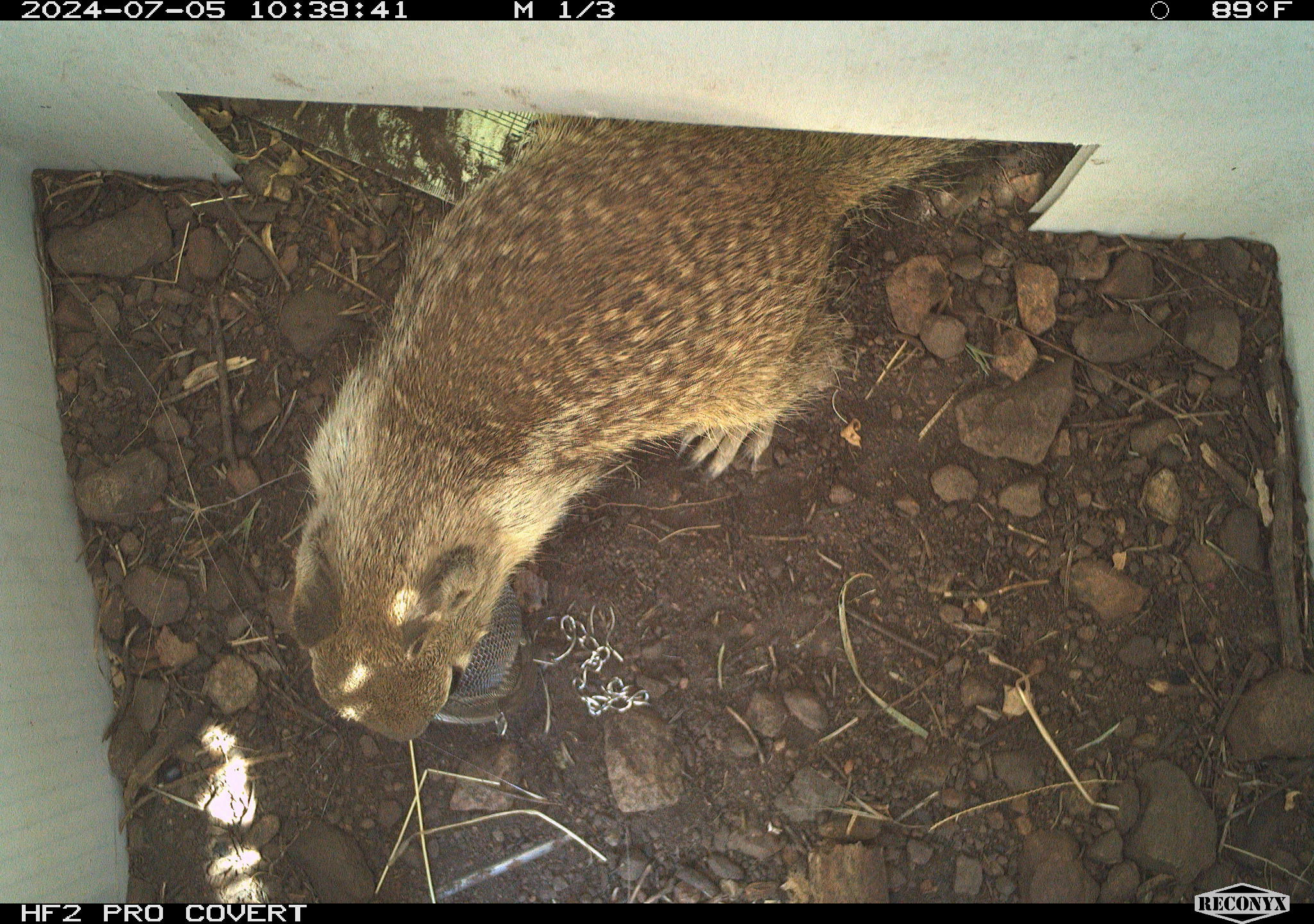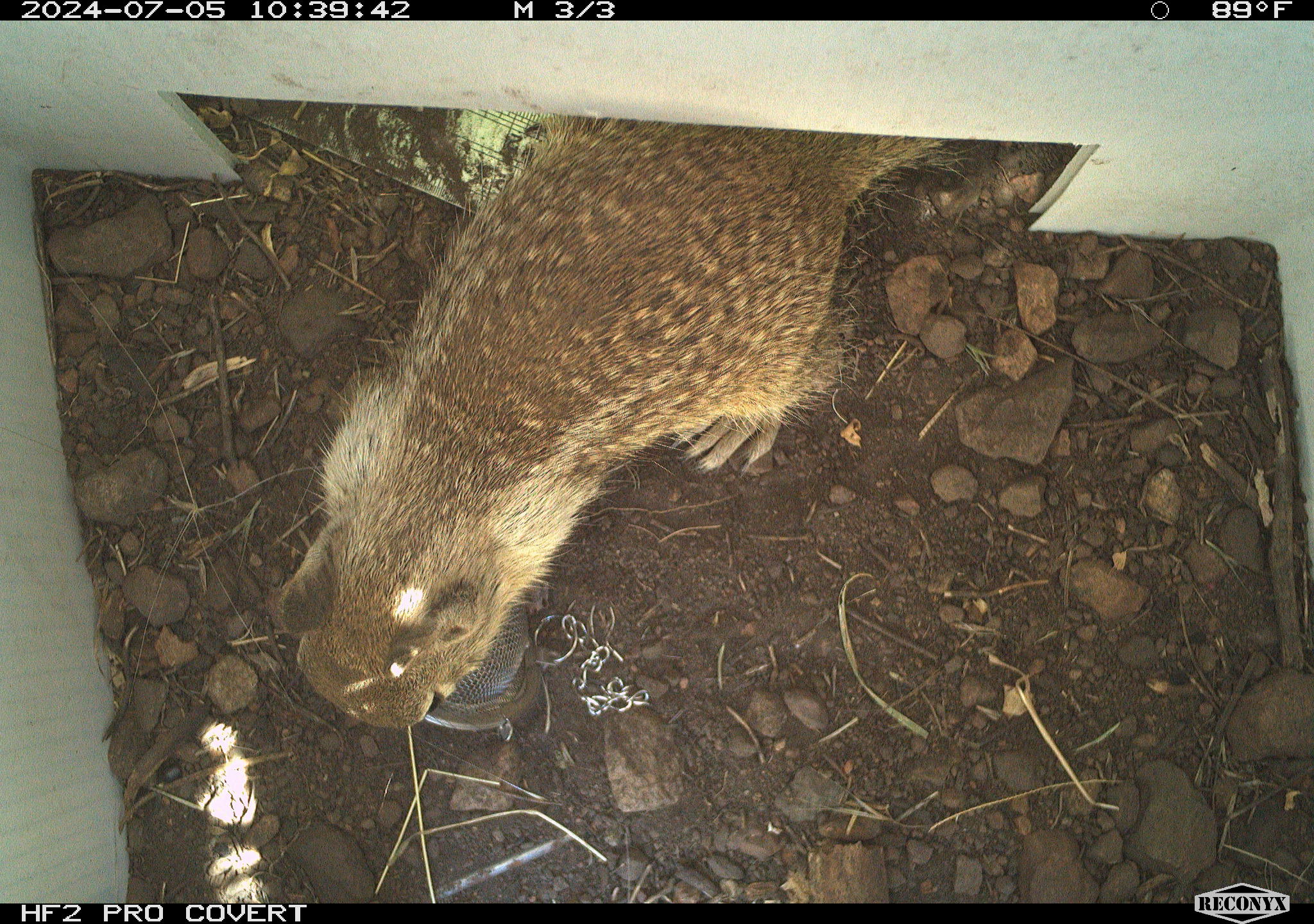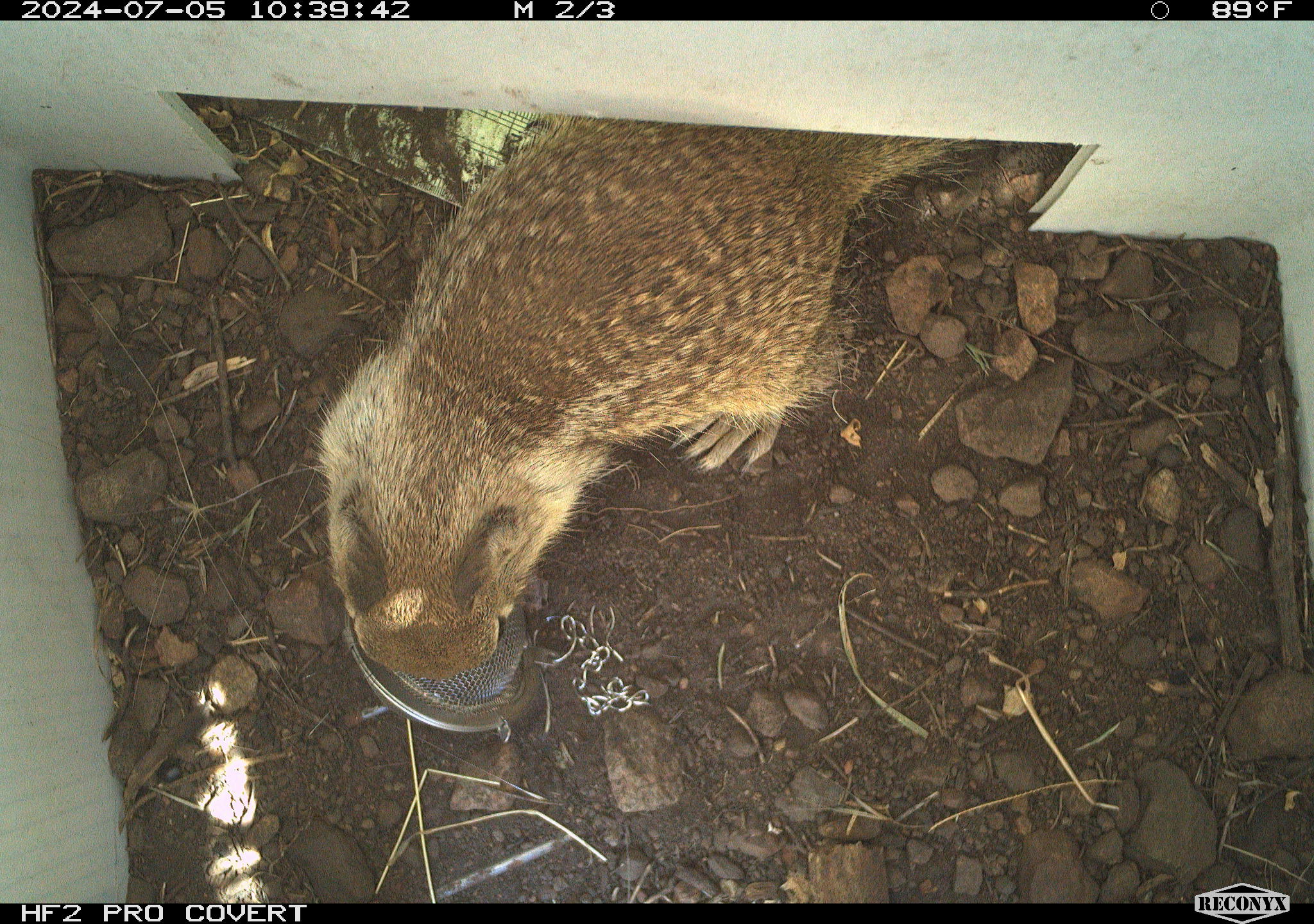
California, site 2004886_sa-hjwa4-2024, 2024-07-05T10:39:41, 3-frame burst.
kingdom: Animalia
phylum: Chordata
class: Mammalia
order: Rodentia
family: Sciuridae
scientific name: Sciuridae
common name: squirrels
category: sciuridae family